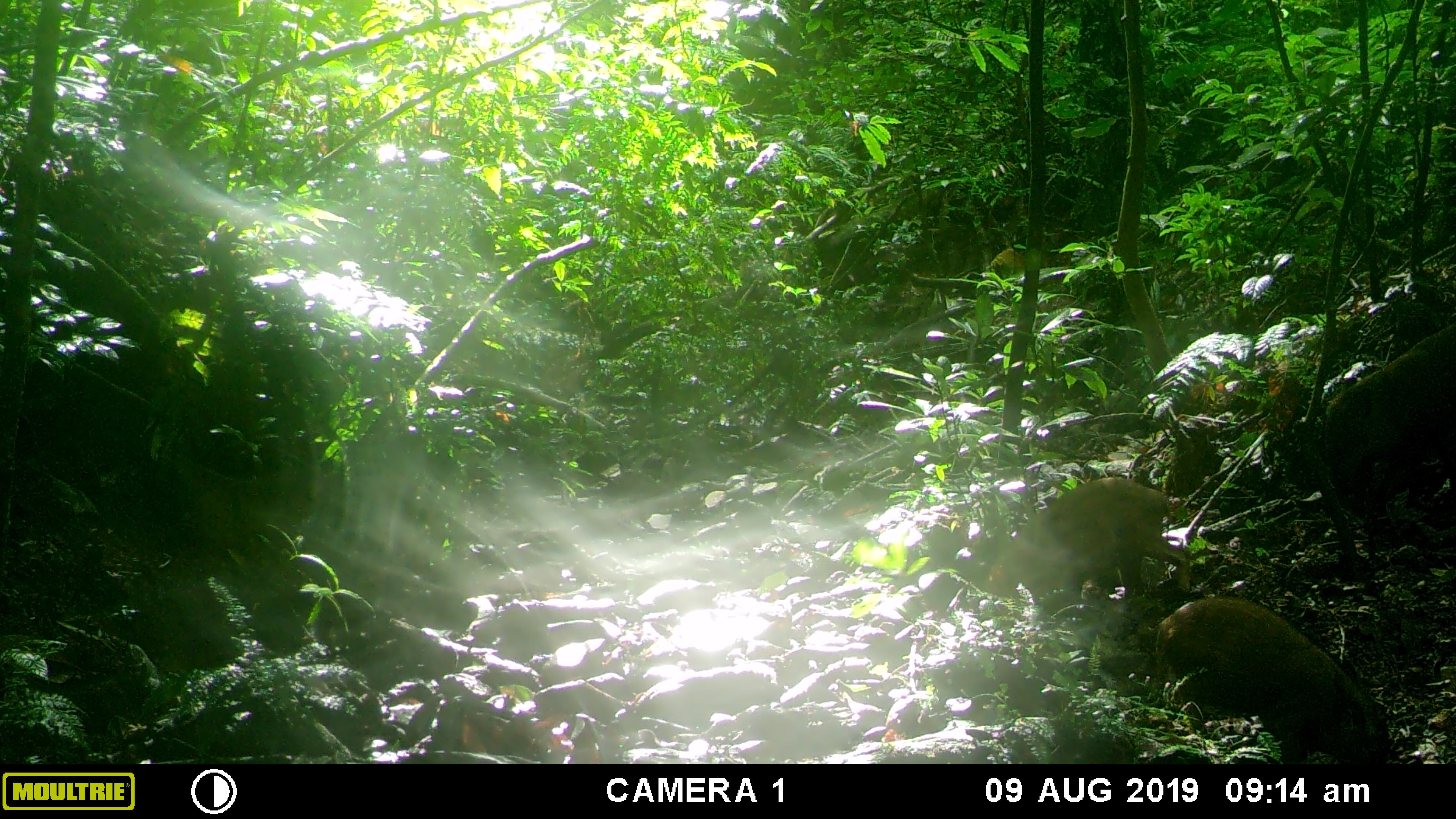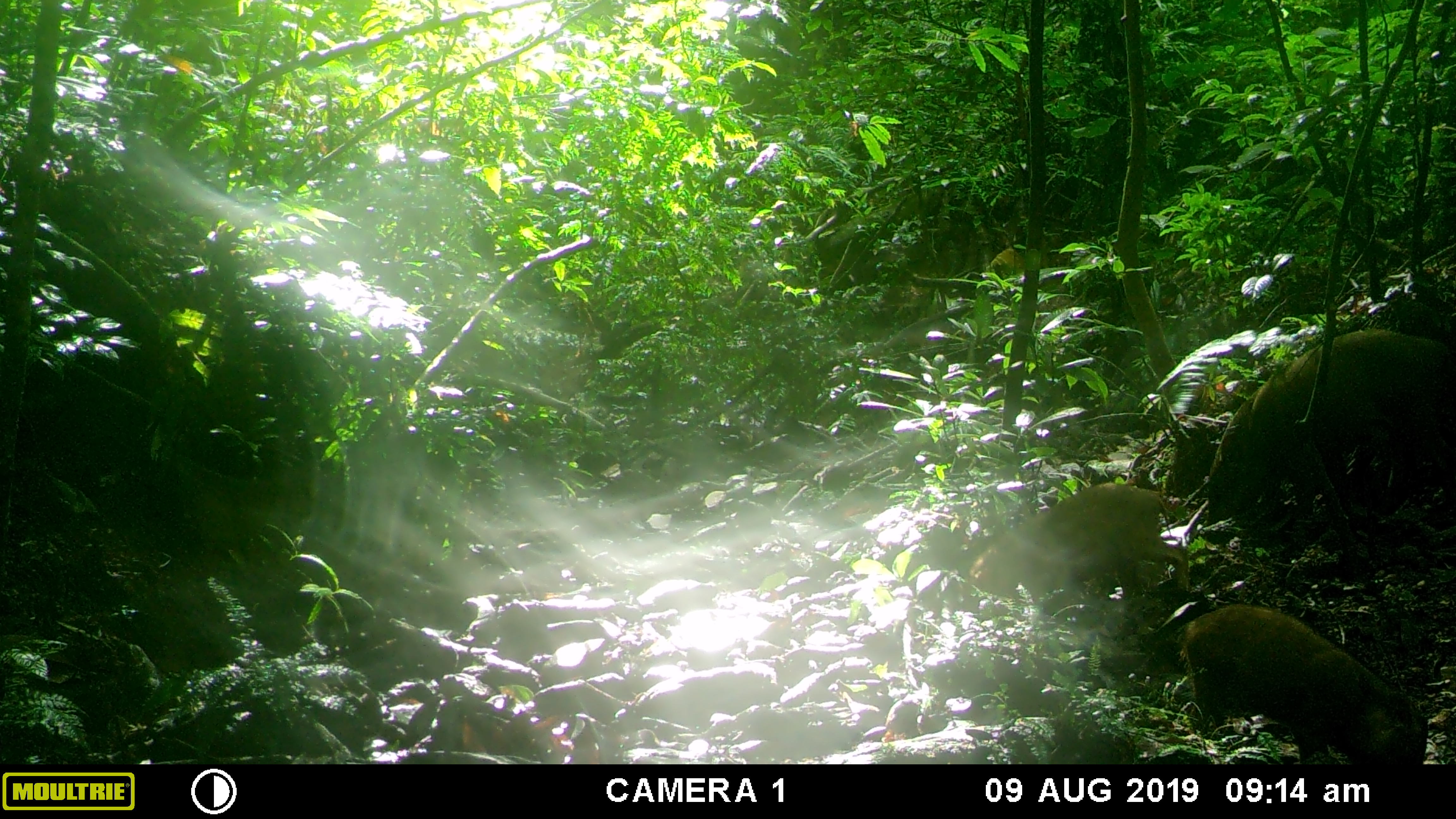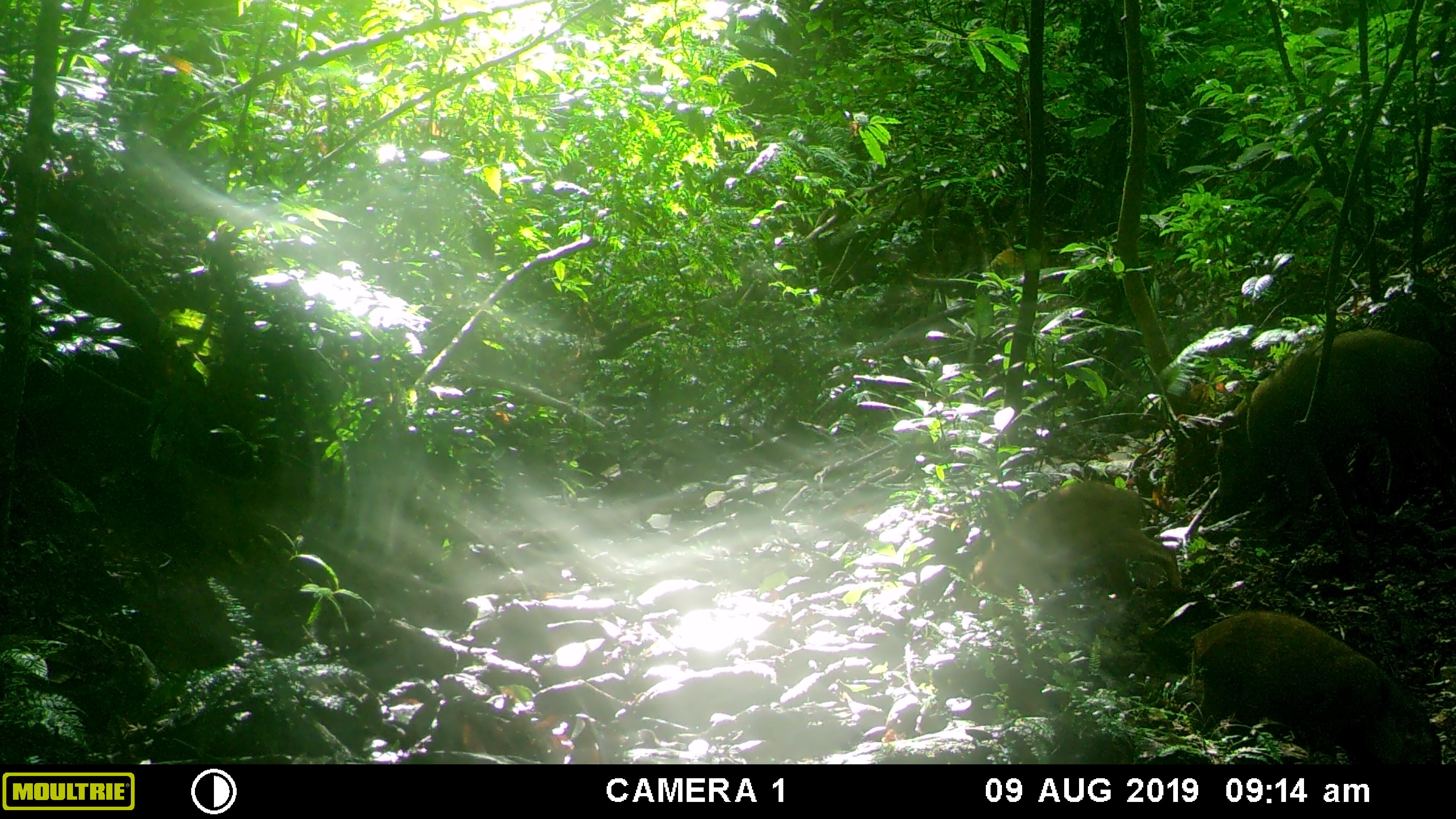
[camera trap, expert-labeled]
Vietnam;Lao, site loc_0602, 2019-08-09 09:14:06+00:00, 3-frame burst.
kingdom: Animalia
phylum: Chordata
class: Mammalia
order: Artiodactyla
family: Suidae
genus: Sus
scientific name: Sus scrofa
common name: eurasian wild pig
Eurasian wild pig (Sus scrofa). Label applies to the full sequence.